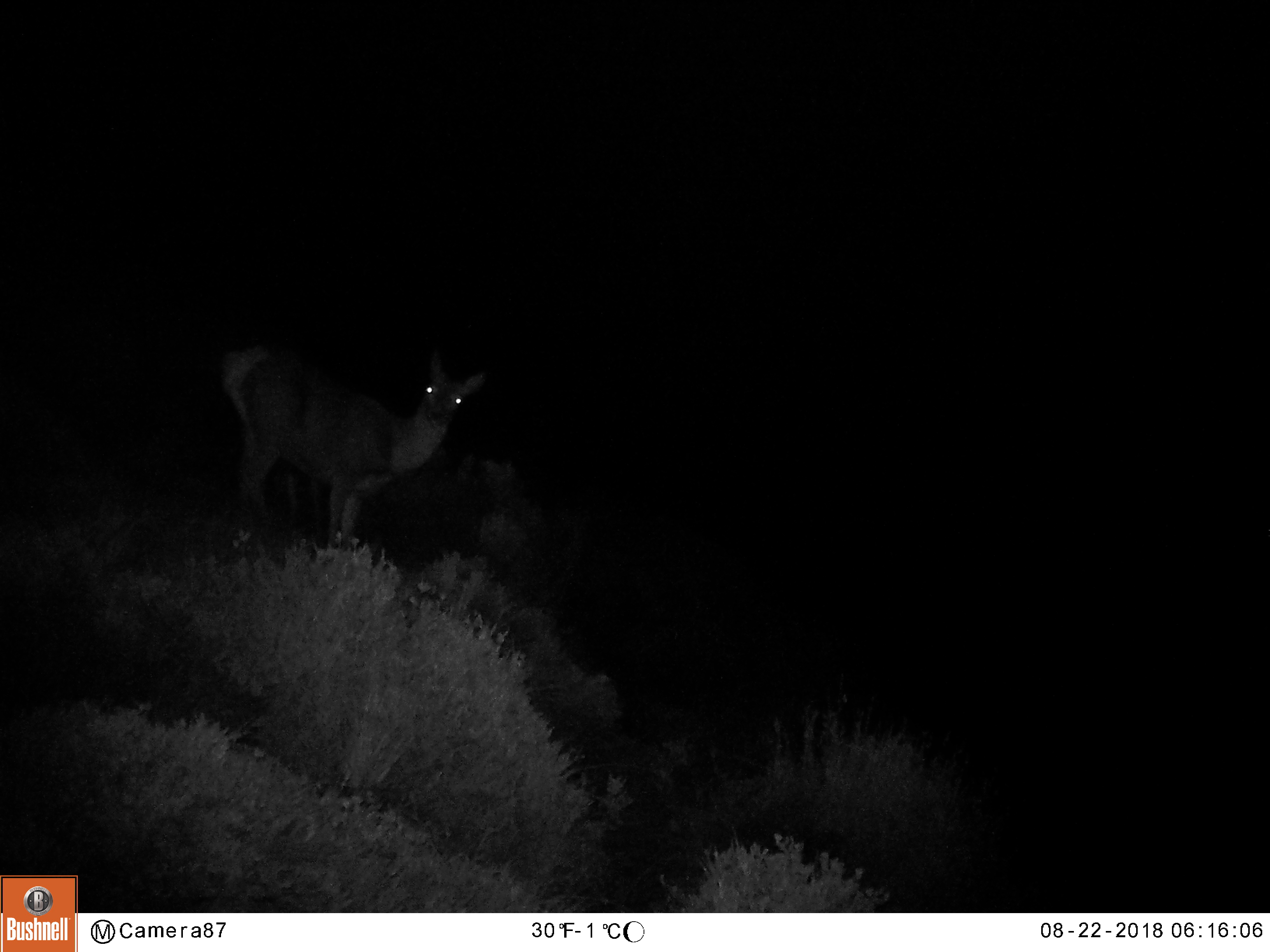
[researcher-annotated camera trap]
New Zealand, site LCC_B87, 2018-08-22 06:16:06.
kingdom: Animalia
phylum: Chordata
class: Mammalia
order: Artiodactyla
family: Cervidae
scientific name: Cervidae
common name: deer